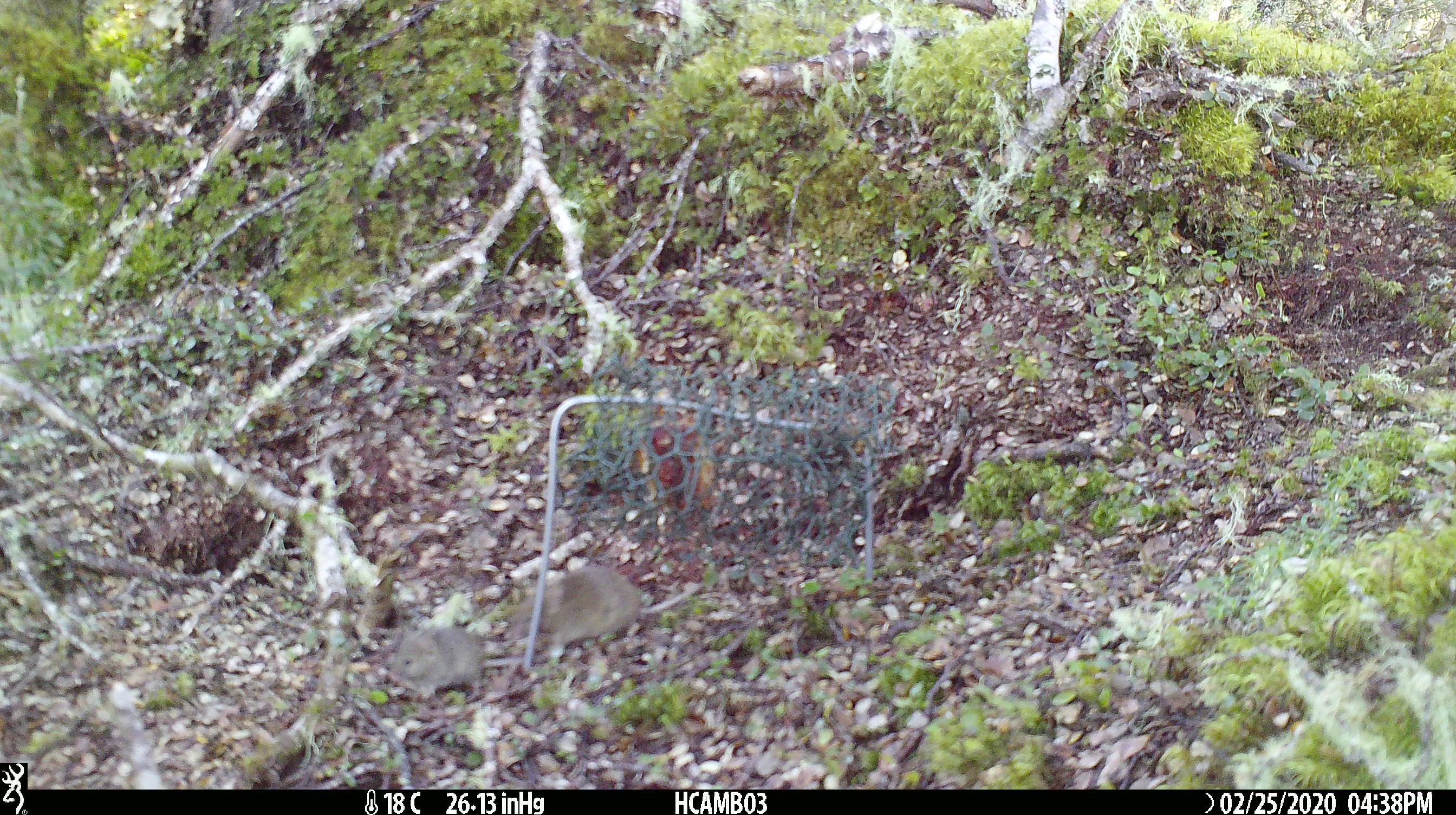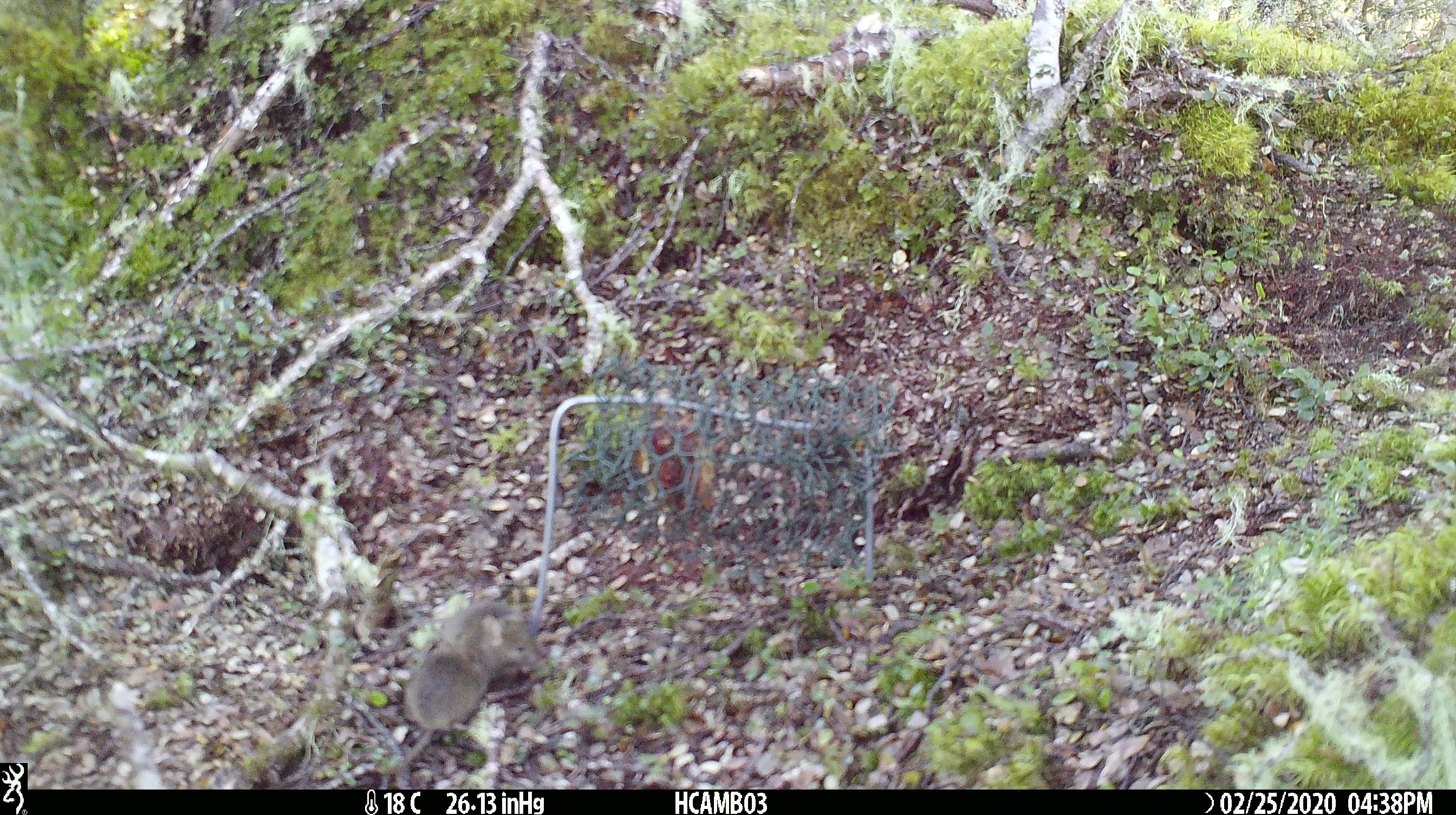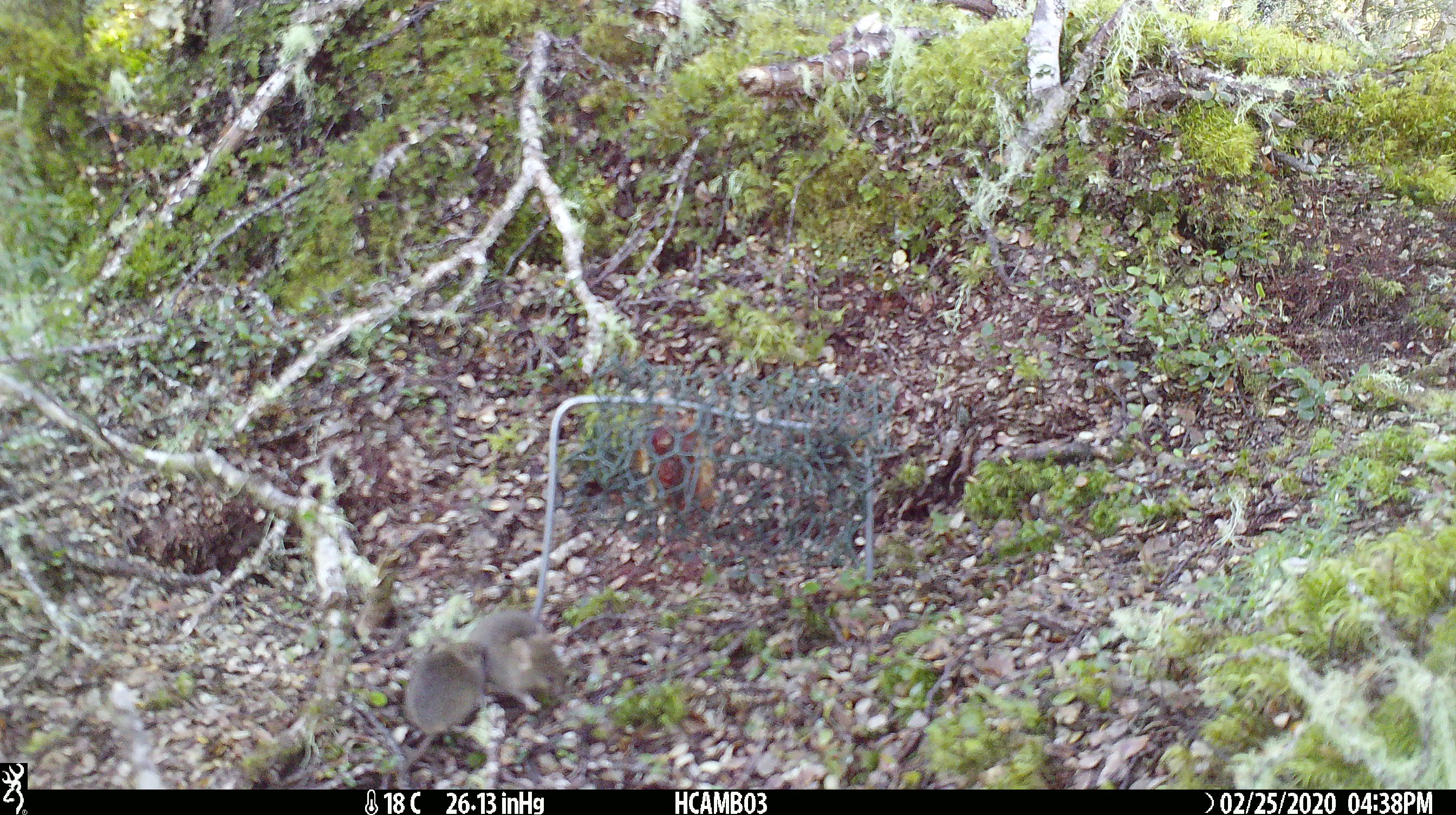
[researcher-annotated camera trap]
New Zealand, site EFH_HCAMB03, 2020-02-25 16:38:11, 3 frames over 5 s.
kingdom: Animalia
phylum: Chordata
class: Mammalia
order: Rodentia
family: Muridae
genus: Mus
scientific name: Mus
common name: mouse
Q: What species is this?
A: Mouse (Mus).